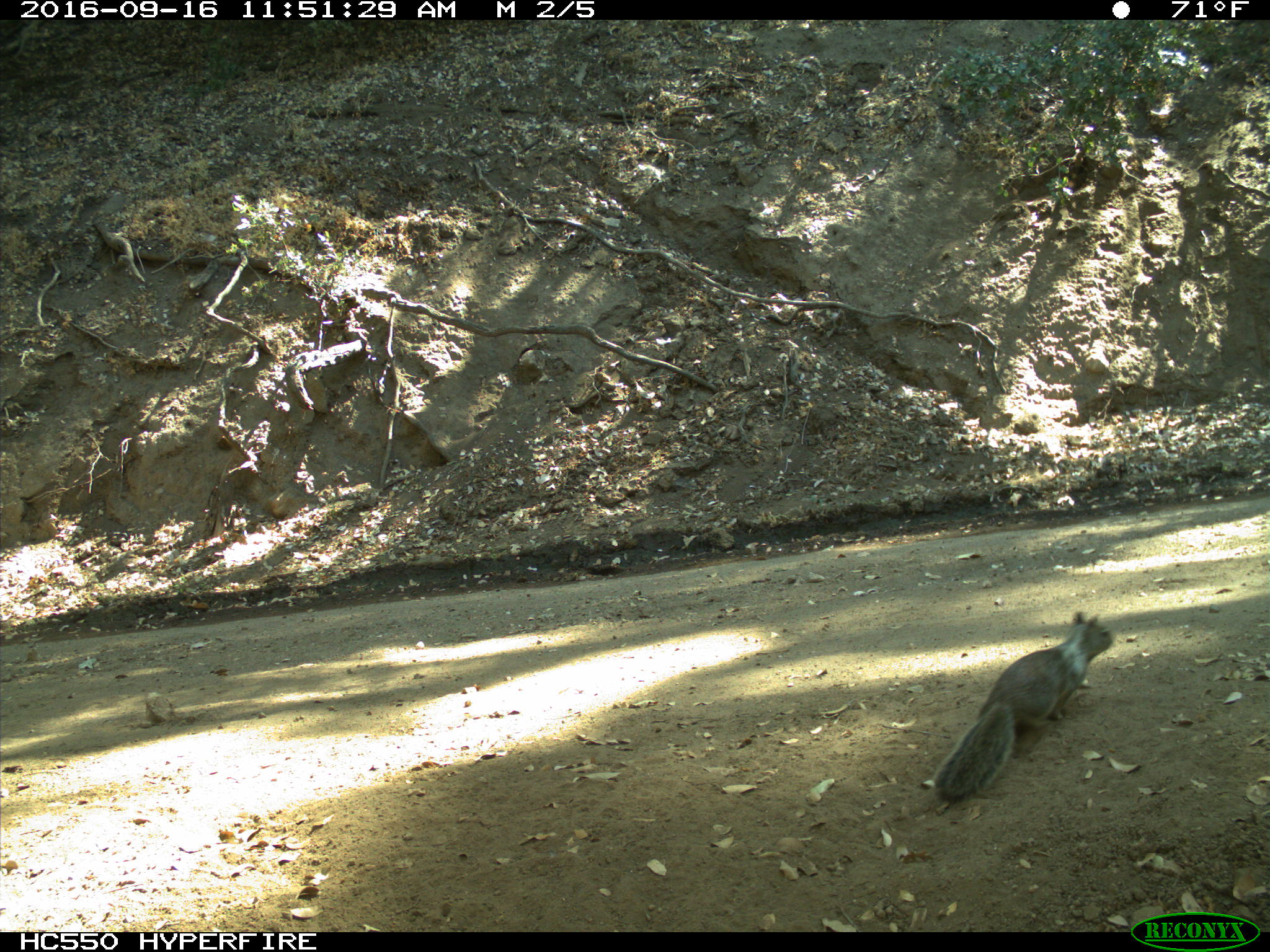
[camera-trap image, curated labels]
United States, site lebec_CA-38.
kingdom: Animalia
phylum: Chordata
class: Mammalia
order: Rodentia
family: Sciuridae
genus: Otospermophilus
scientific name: Otospermophilus beecheyi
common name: california ground squirrel